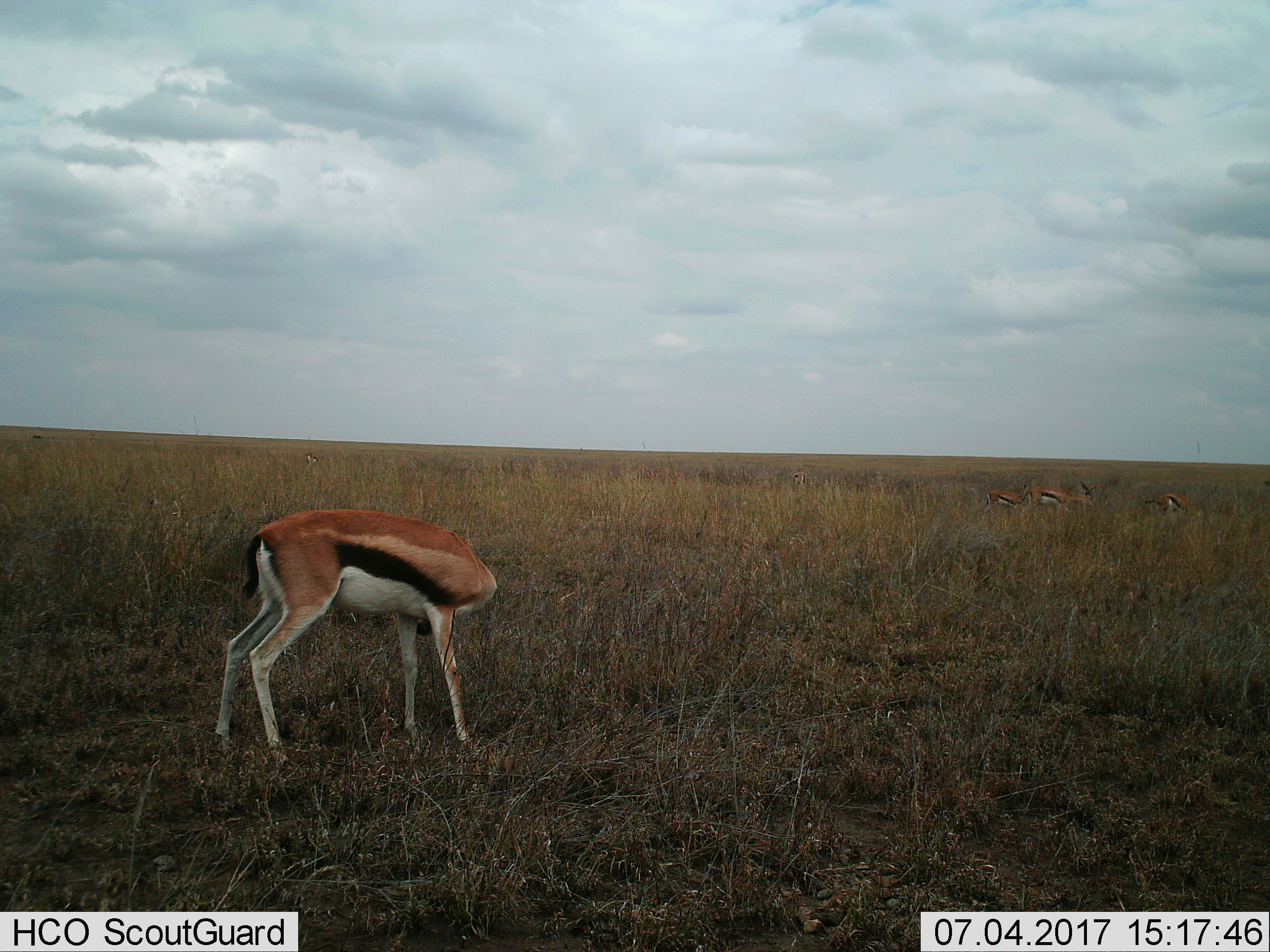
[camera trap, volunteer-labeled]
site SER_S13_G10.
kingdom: Animalia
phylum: Chordata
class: Mammalia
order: Artiodactyla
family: Bovidae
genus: Eudorcas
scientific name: Eudorcas thomsonii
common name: thomson's gazelle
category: gazellethomsons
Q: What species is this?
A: Gazellethomsons (thomson's gazelle) (Eudorcas thomsonii).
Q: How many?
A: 5.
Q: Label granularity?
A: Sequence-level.